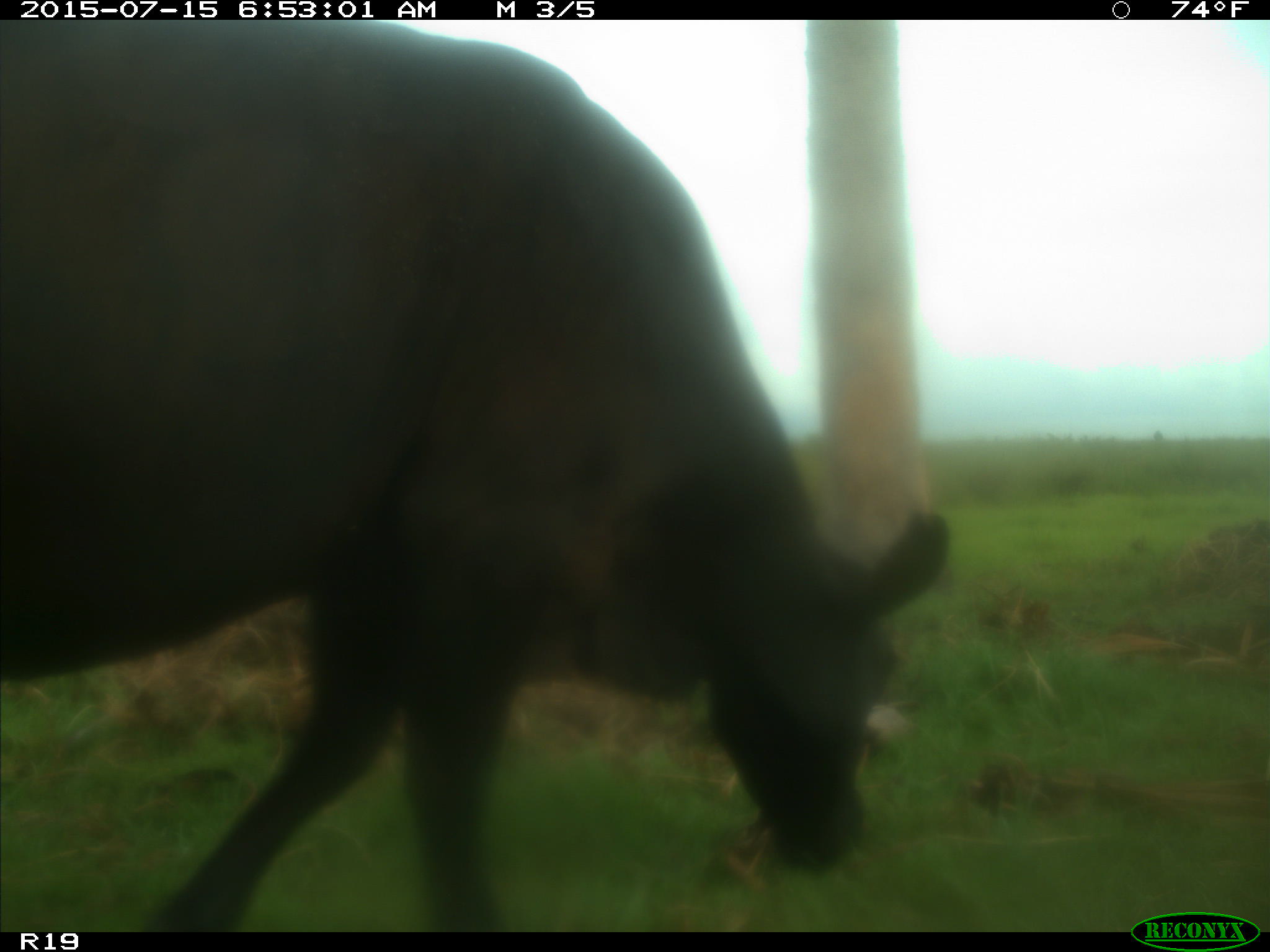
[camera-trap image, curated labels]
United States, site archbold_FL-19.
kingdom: Animalia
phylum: Chordata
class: Mammalia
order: Artiodactyla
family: Bovidae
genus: Bos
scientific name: Bos taurus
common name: domestic cow